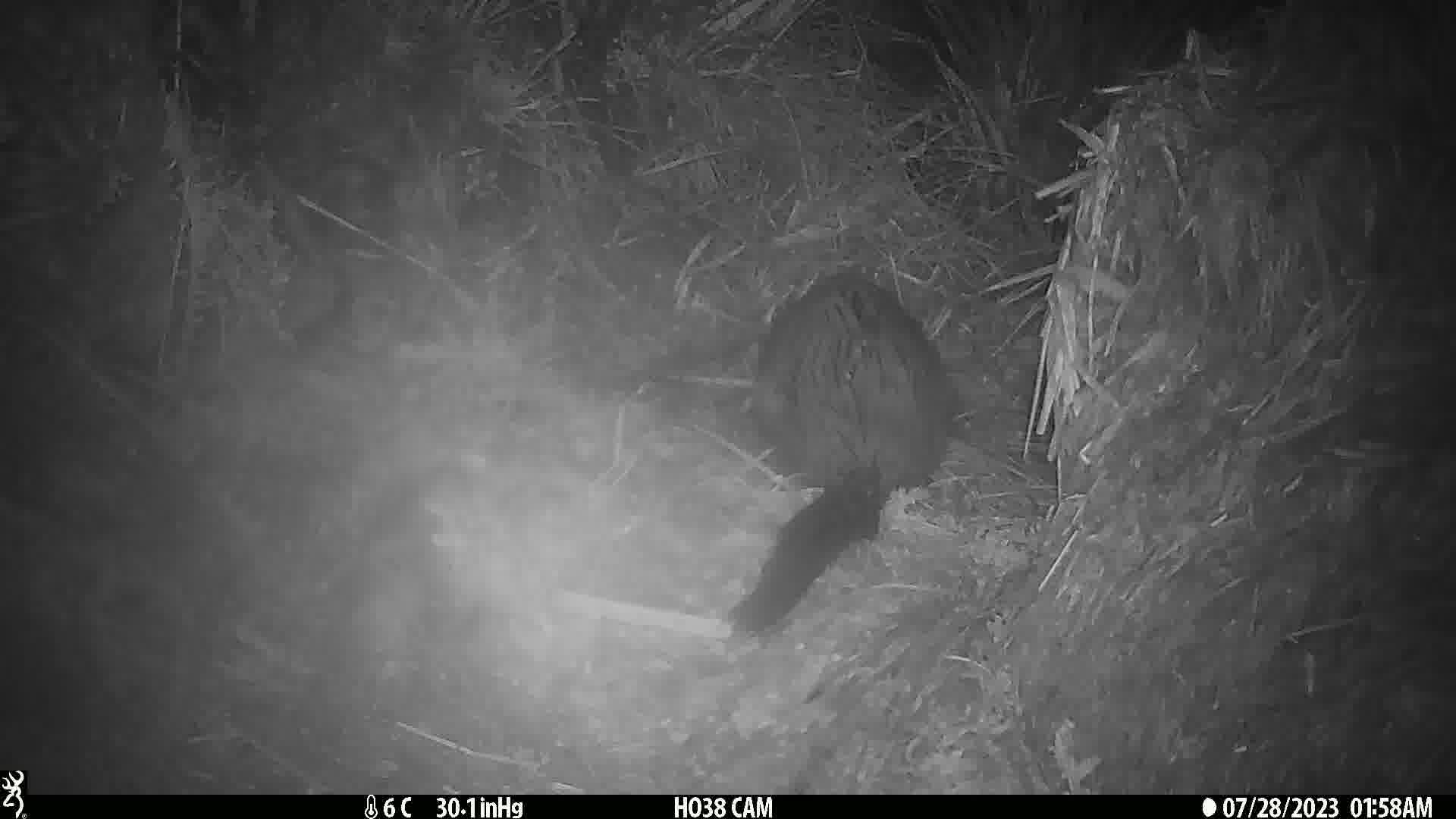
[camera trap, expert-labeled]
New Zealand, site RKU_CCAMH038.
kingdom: Animalia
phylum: Chordata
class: Mammalia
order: Diprotodontia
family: Phalangeridae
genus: Trichosurus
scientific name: Trichosurus vulpecula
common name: common brushtail possum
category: possum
Possum (common brushtail possum) (Trichosurus vulpecula).